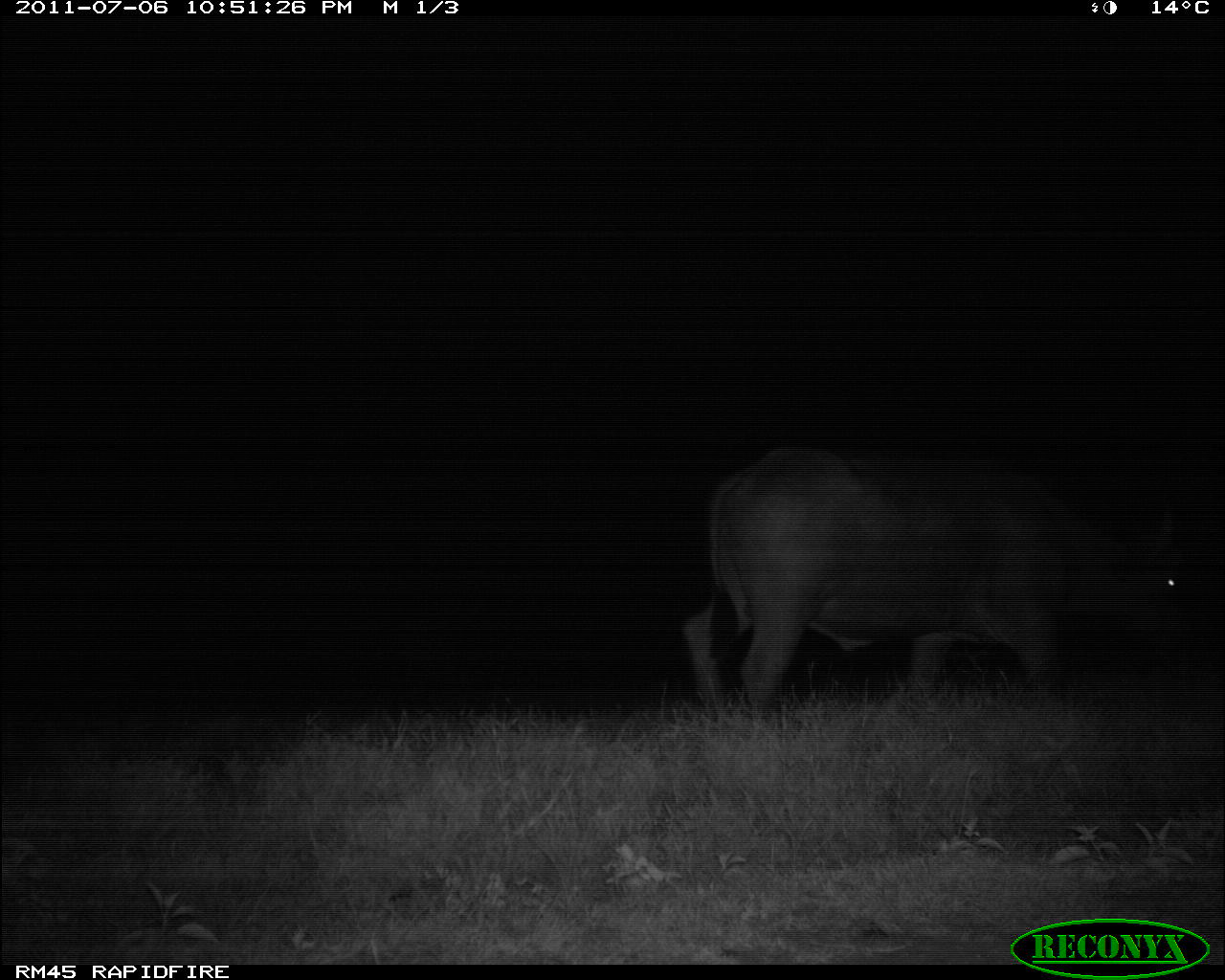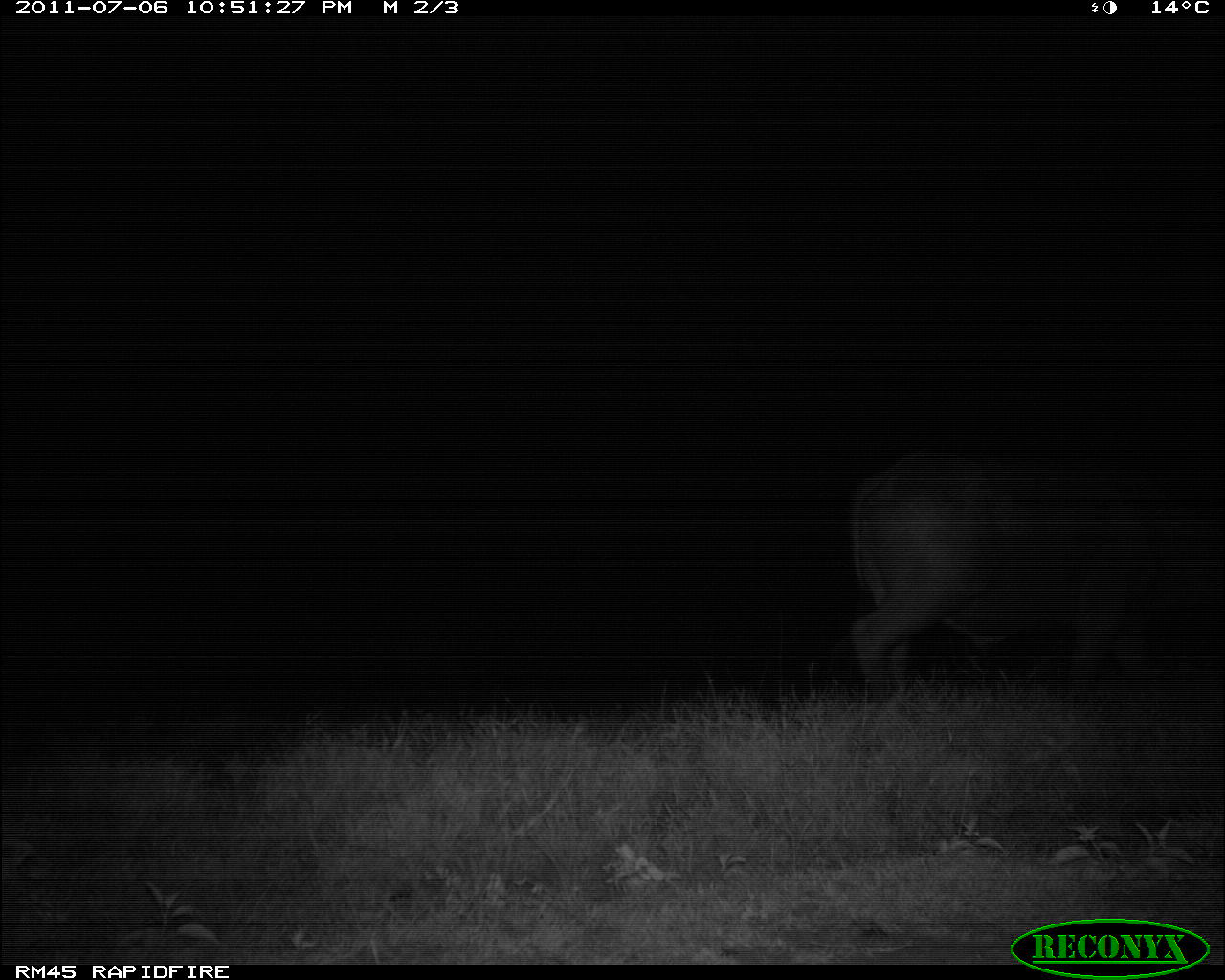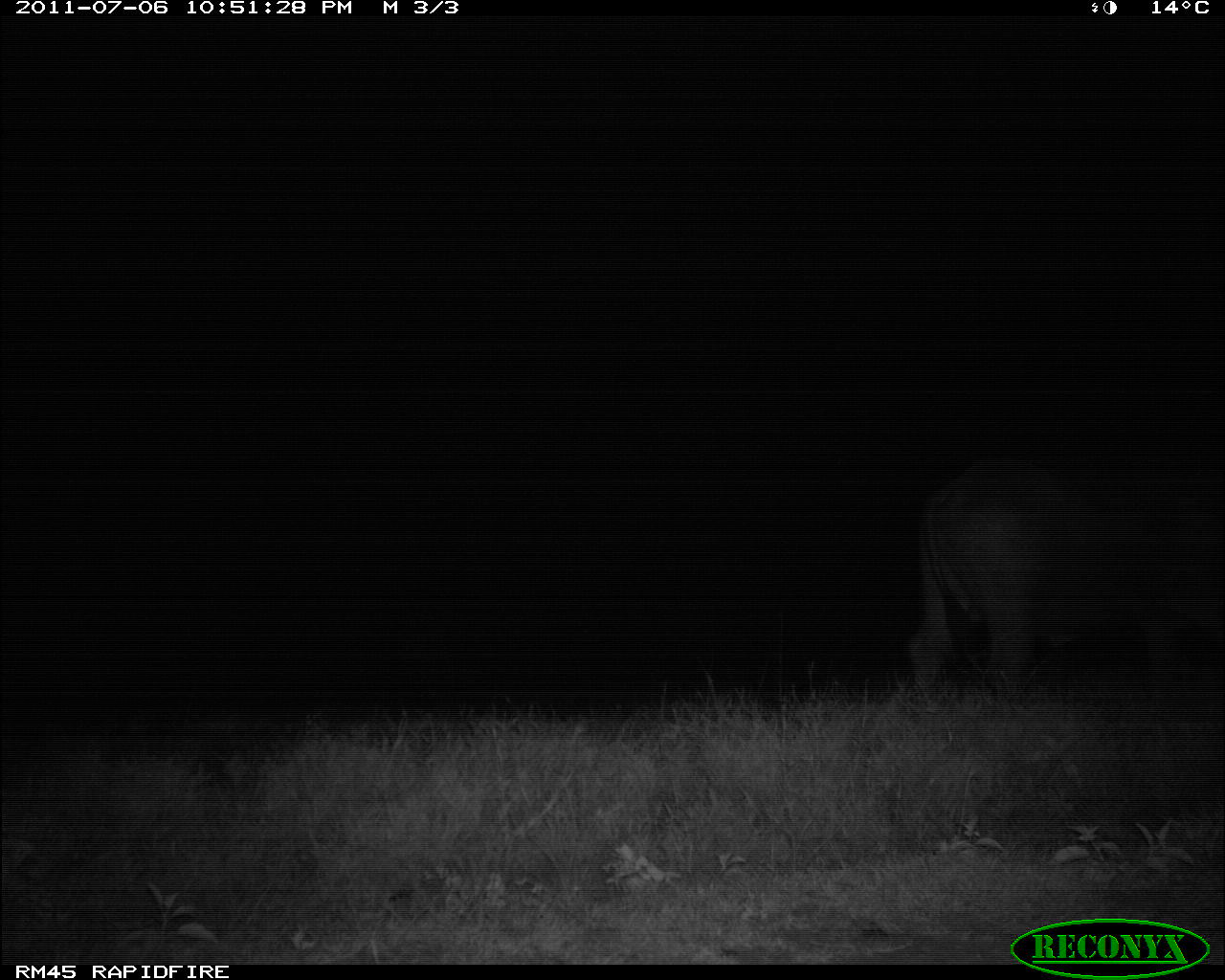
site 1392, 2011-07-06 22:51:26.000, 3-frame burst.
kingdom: Animalia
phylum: Chordata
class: Mammalia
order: Artiodactyla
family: Bovidae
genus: Syncerus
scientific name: Syncerus caffer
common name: african buffalo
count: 1